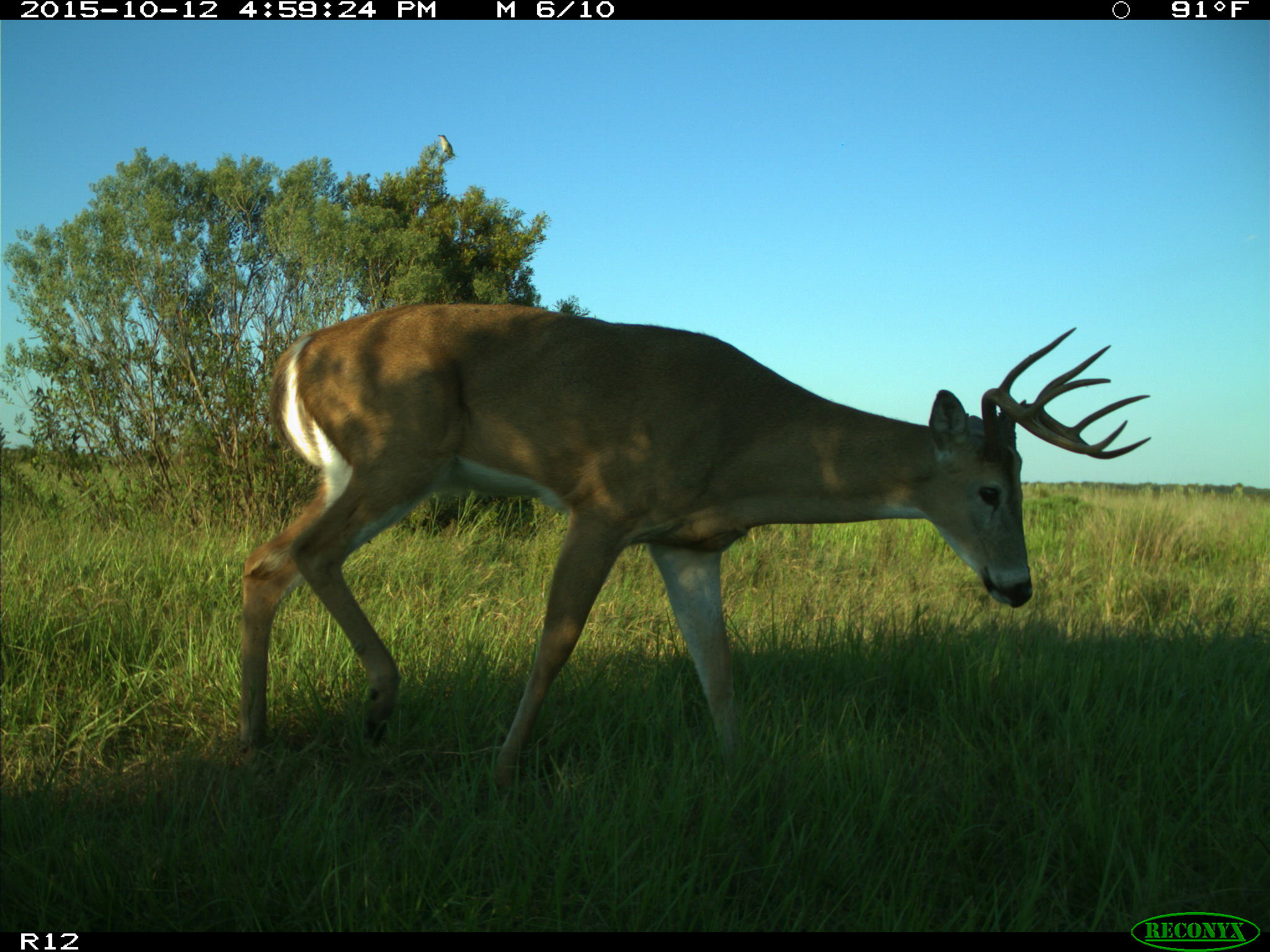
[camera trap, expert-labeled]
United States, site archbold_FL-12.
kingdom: Animalia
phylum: Chordata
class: Mammalia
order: Artiodactyla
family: Cervidae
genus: Odocoileus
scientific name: Odocoileus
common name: deer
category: unidentified deer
Unidentified deer (deer) (Odocoileus).